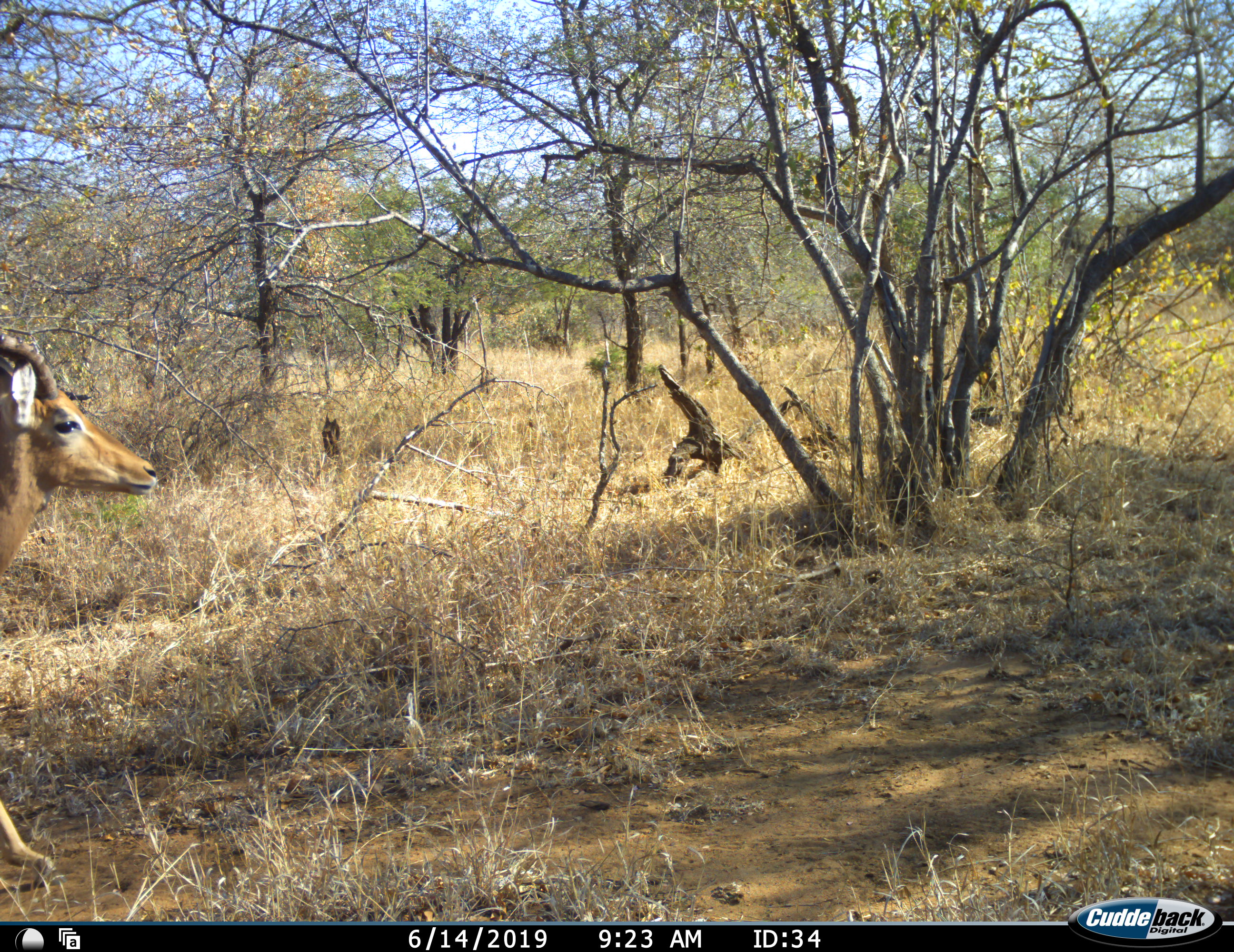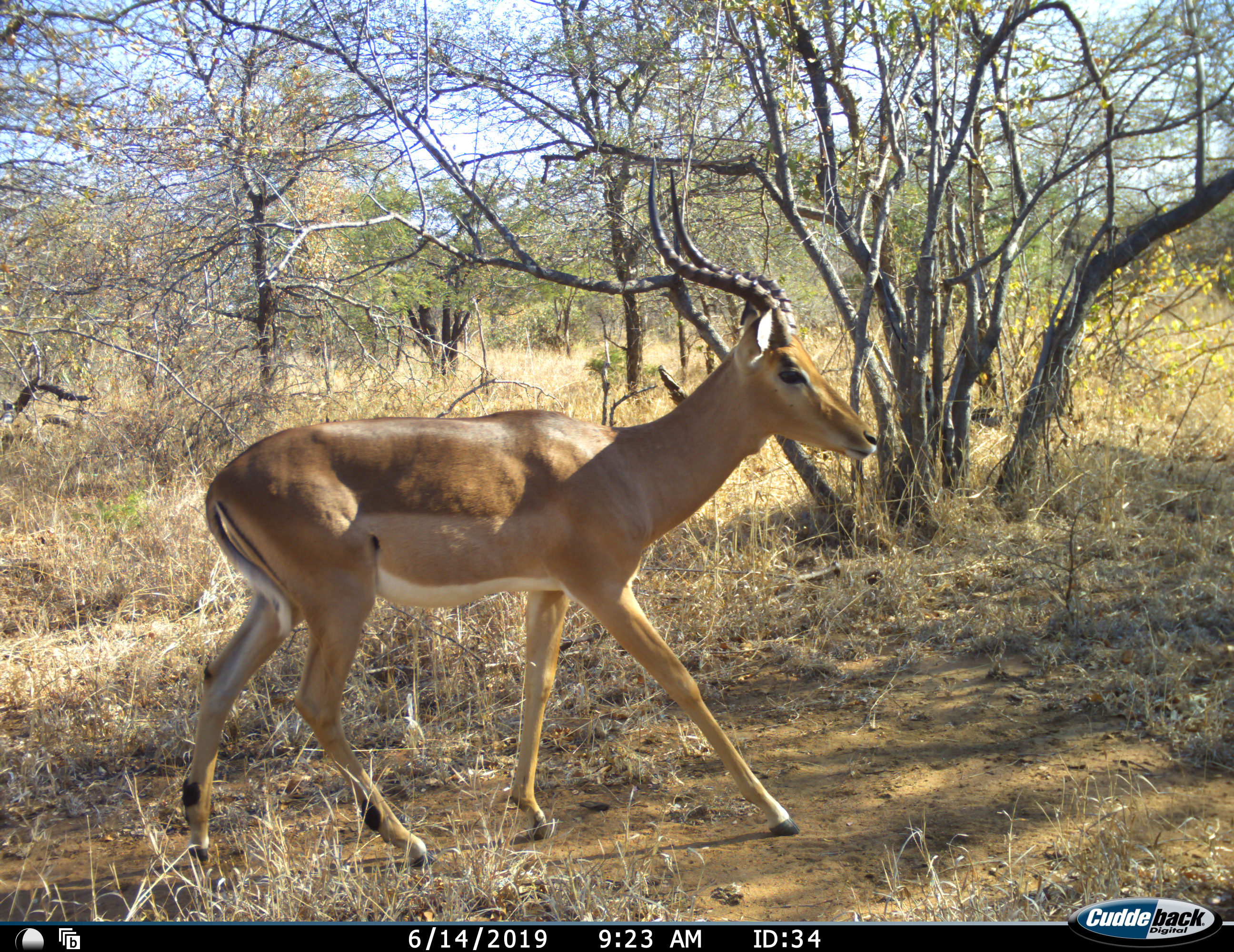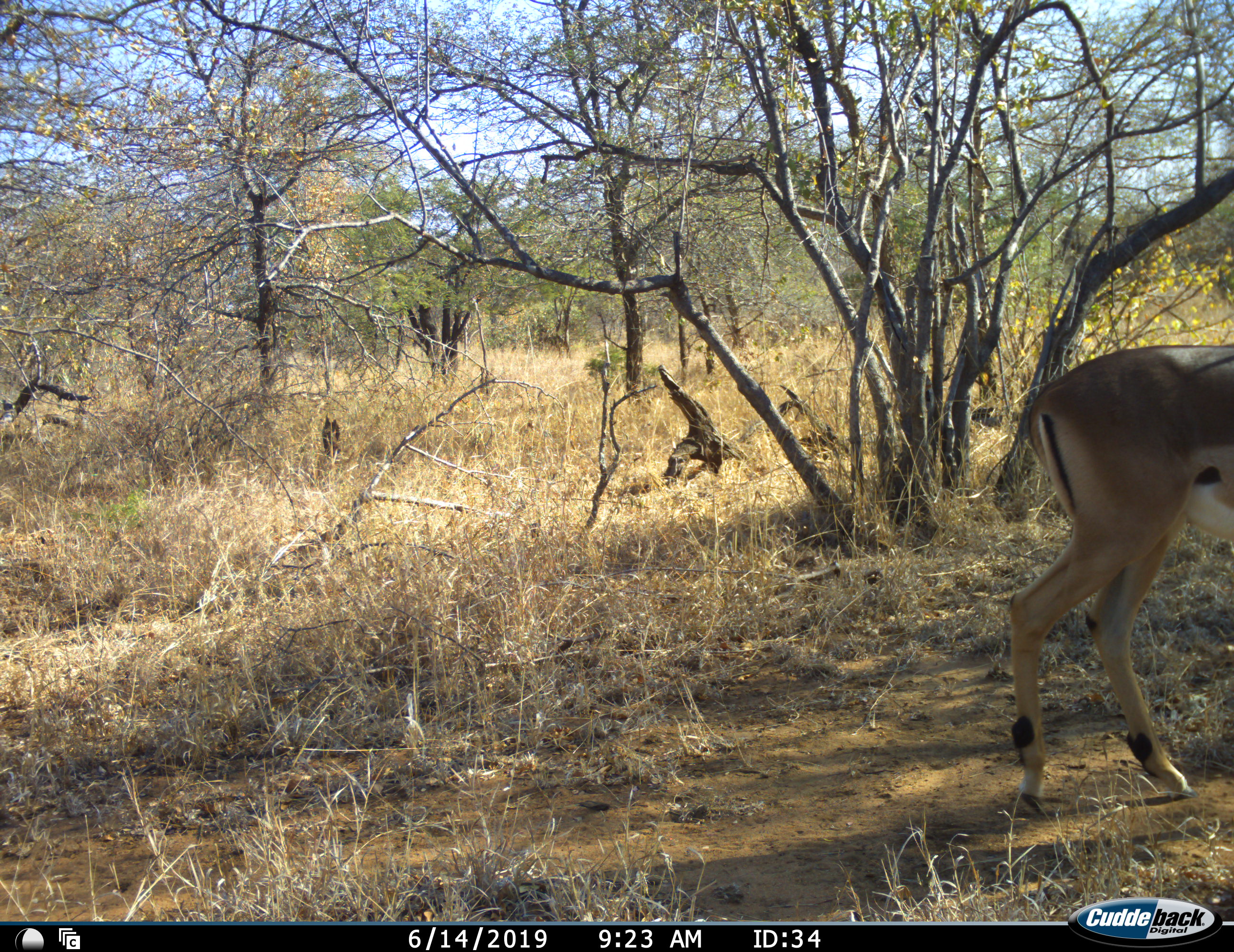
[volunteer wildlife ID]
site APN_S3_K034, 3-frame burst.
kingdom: Animalia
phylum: Chordata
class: Mammalia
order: Artiodactyla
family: Bovidae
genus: Aepyceros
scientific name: Aepyceros melampus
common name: impala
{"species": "impala (Aepyceros melampus)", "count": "1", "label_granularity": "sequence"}